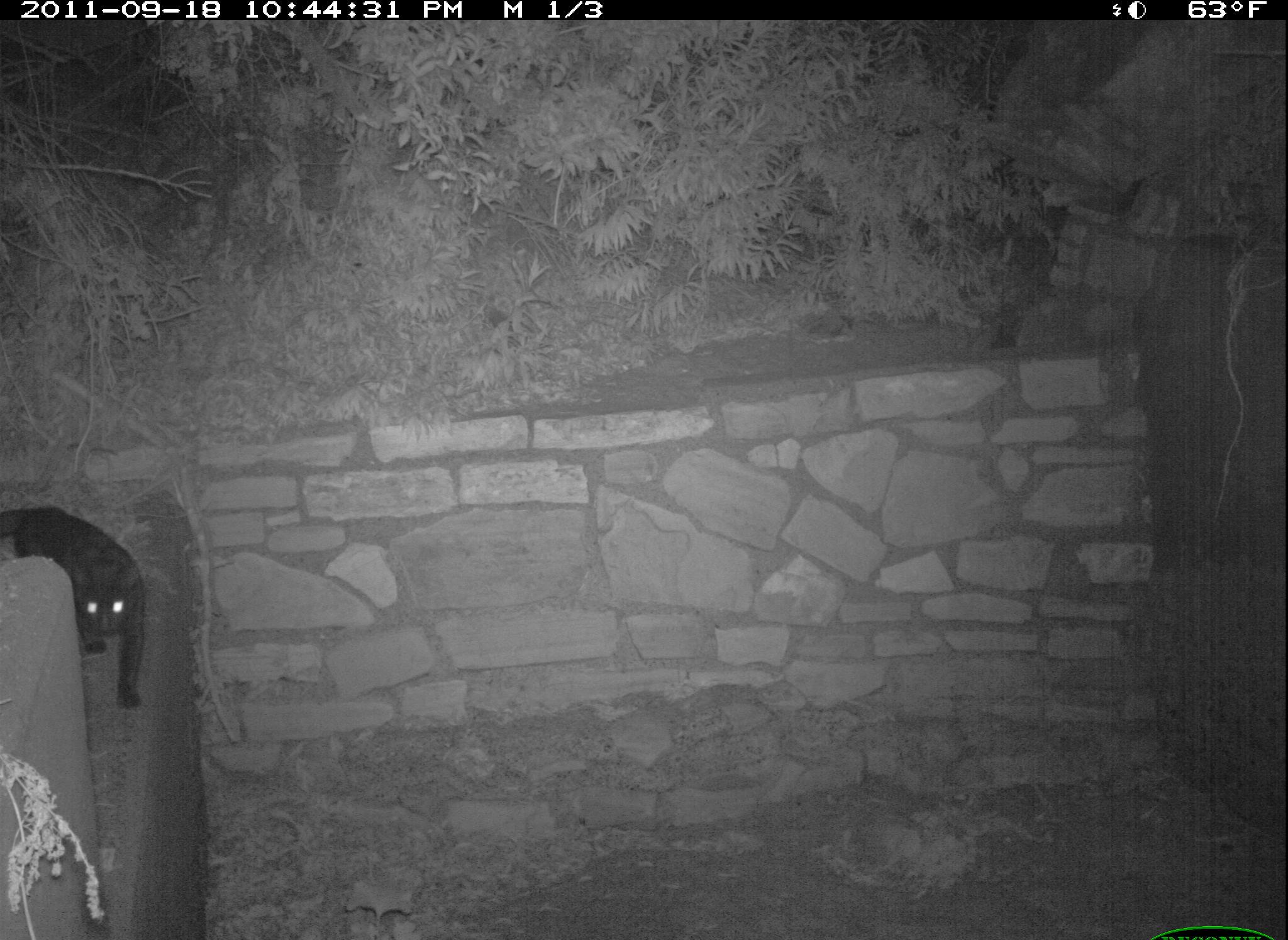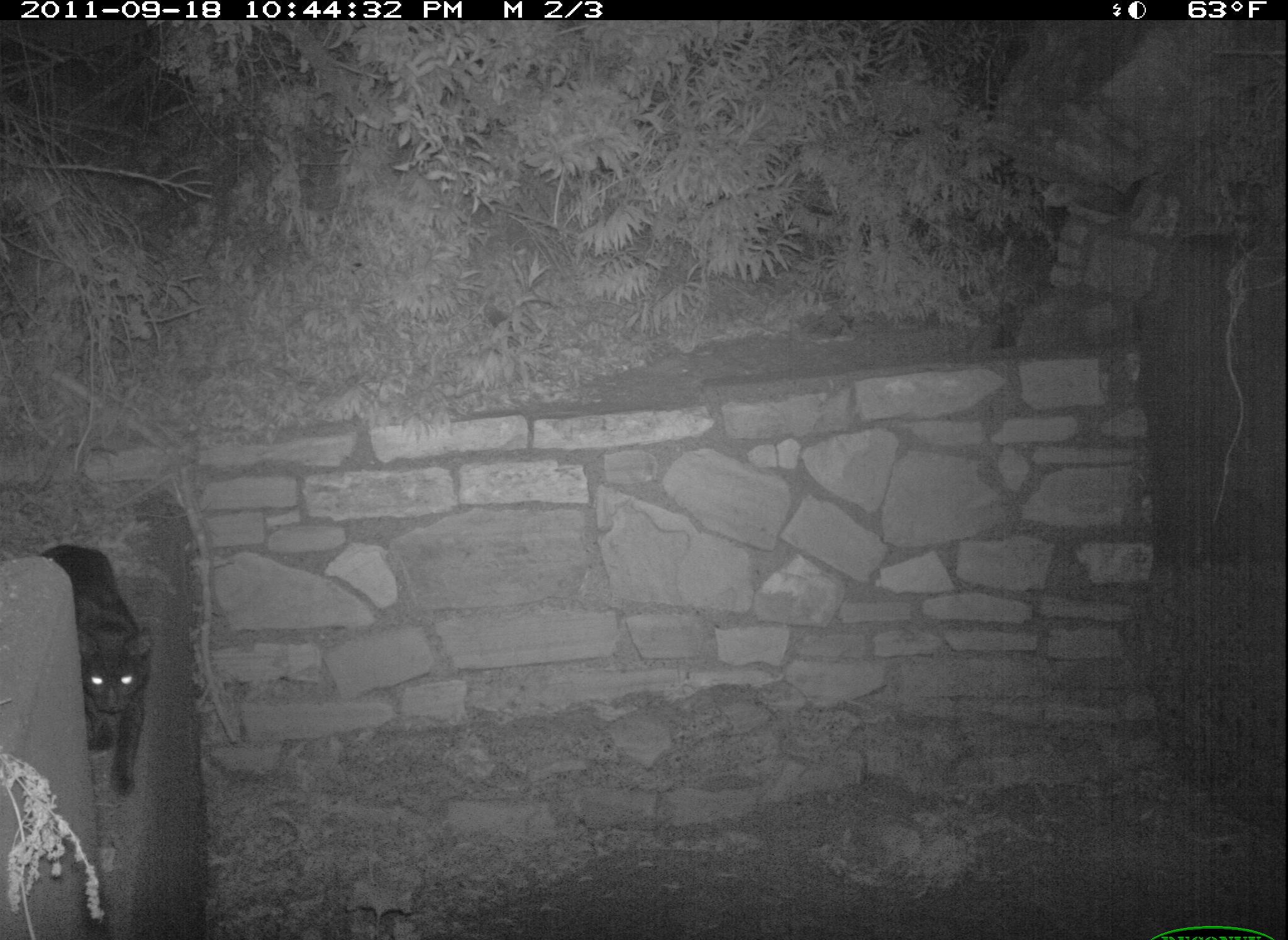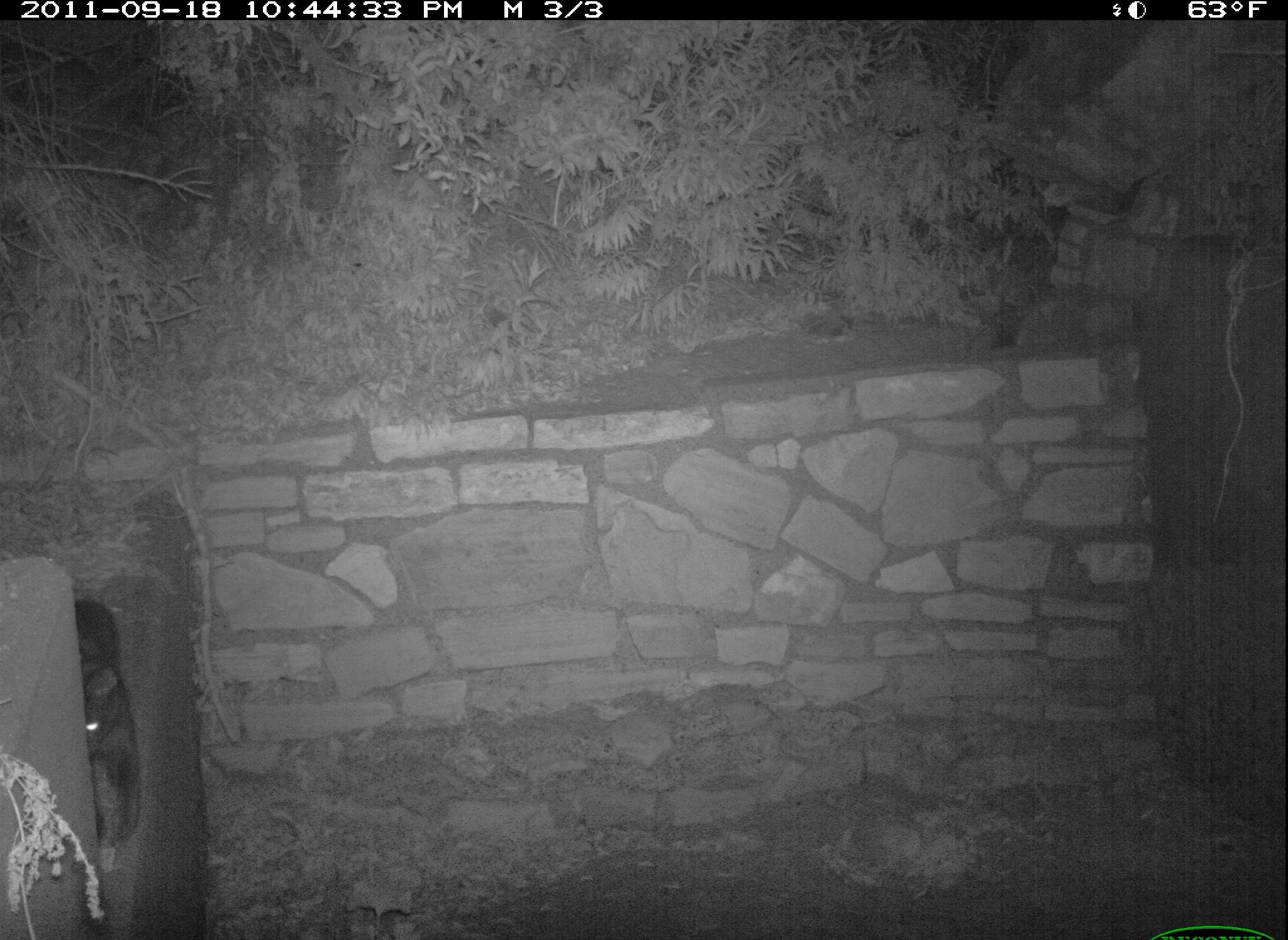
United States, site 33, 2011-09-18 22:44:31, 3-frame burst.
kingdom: Animalia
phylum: Chordata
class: Mammalia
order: Carnivora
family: Felidae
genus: Felis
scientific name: Felis catus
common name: cat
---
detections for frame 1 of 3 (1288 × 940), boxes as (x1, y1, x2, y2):
cat: (2, 490, 161, 725)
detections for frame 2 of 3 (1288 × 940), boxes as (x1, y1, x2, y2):
cat: (35, 528, 187, 797)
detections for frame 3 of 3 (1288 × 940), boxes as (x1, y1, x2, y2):
cat: (42, 601, 177, 841)